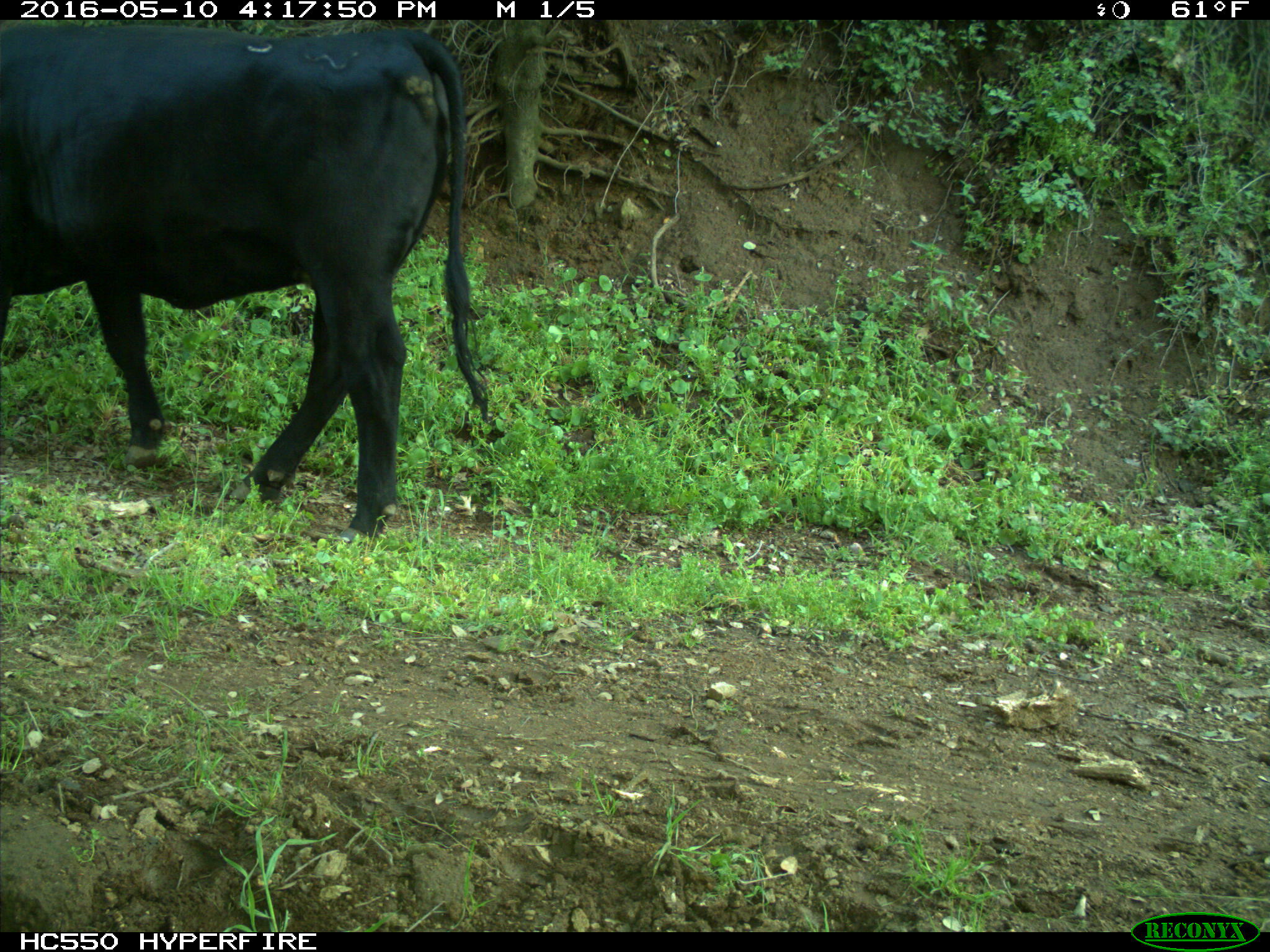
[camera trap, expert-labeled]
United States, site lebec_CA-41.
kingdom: Animalia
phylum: Chordata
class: Mammalia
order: Artiodactyla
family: Bovidae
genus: Bos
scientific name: Bos taurus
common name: domestic cow